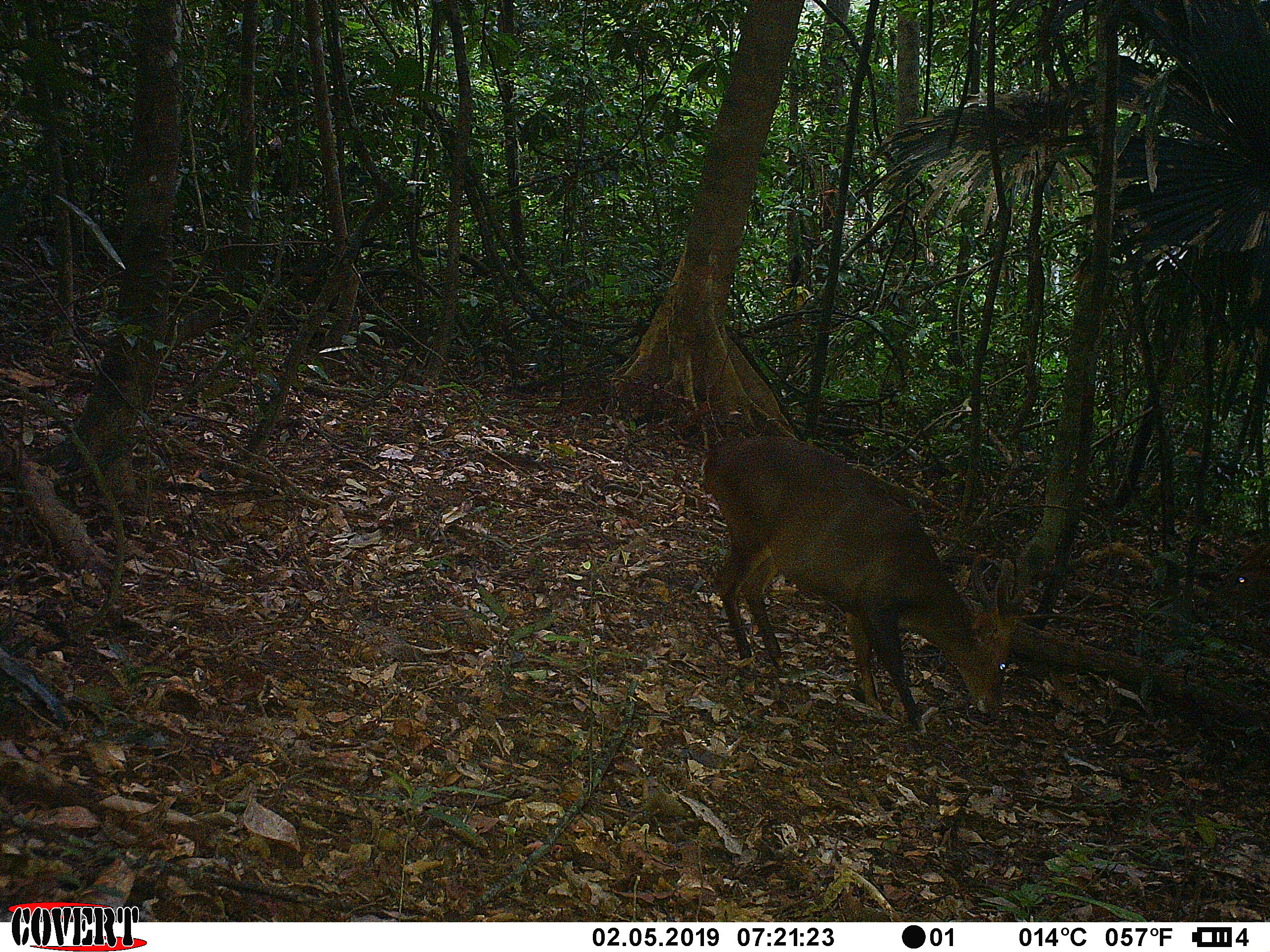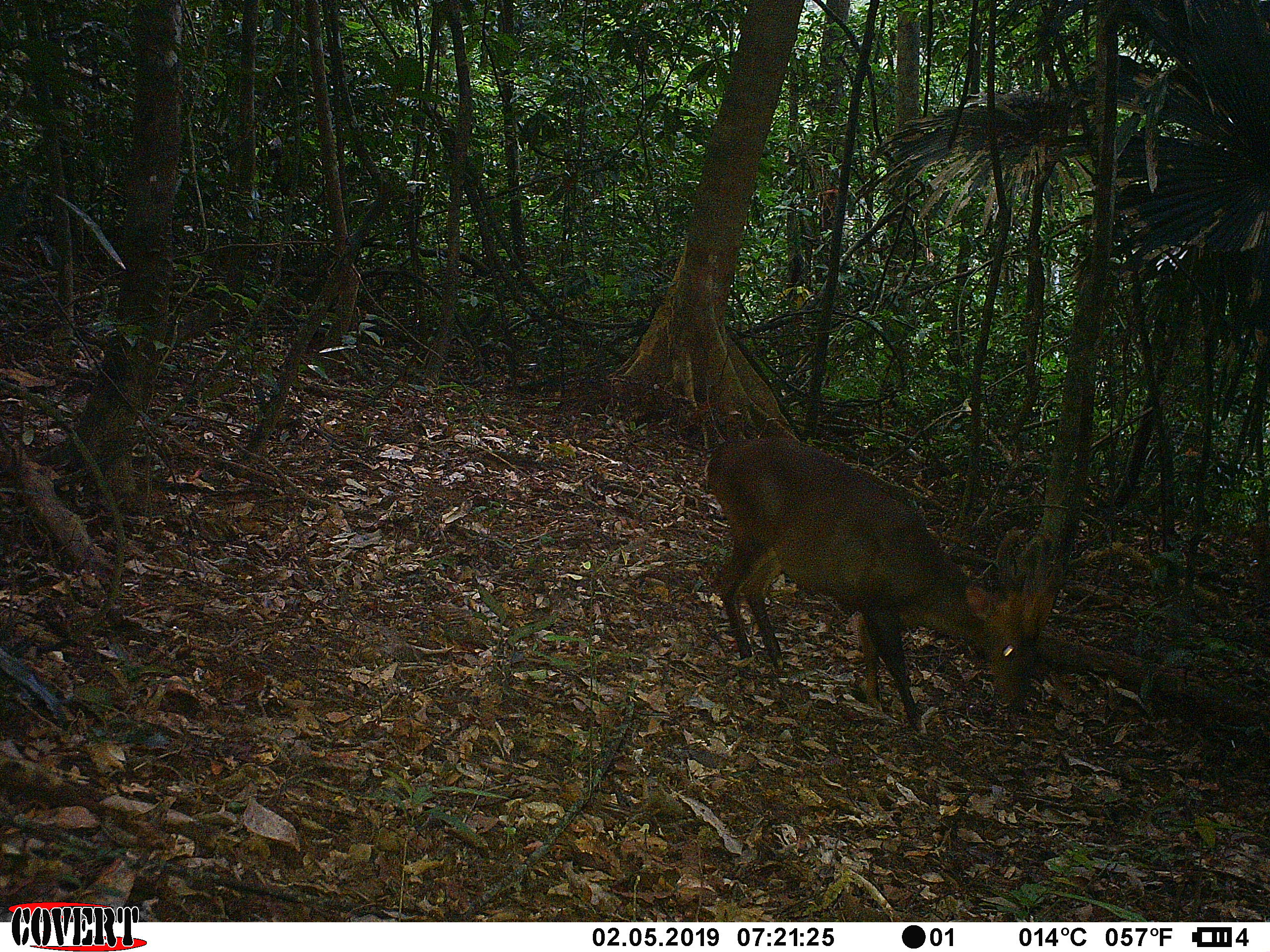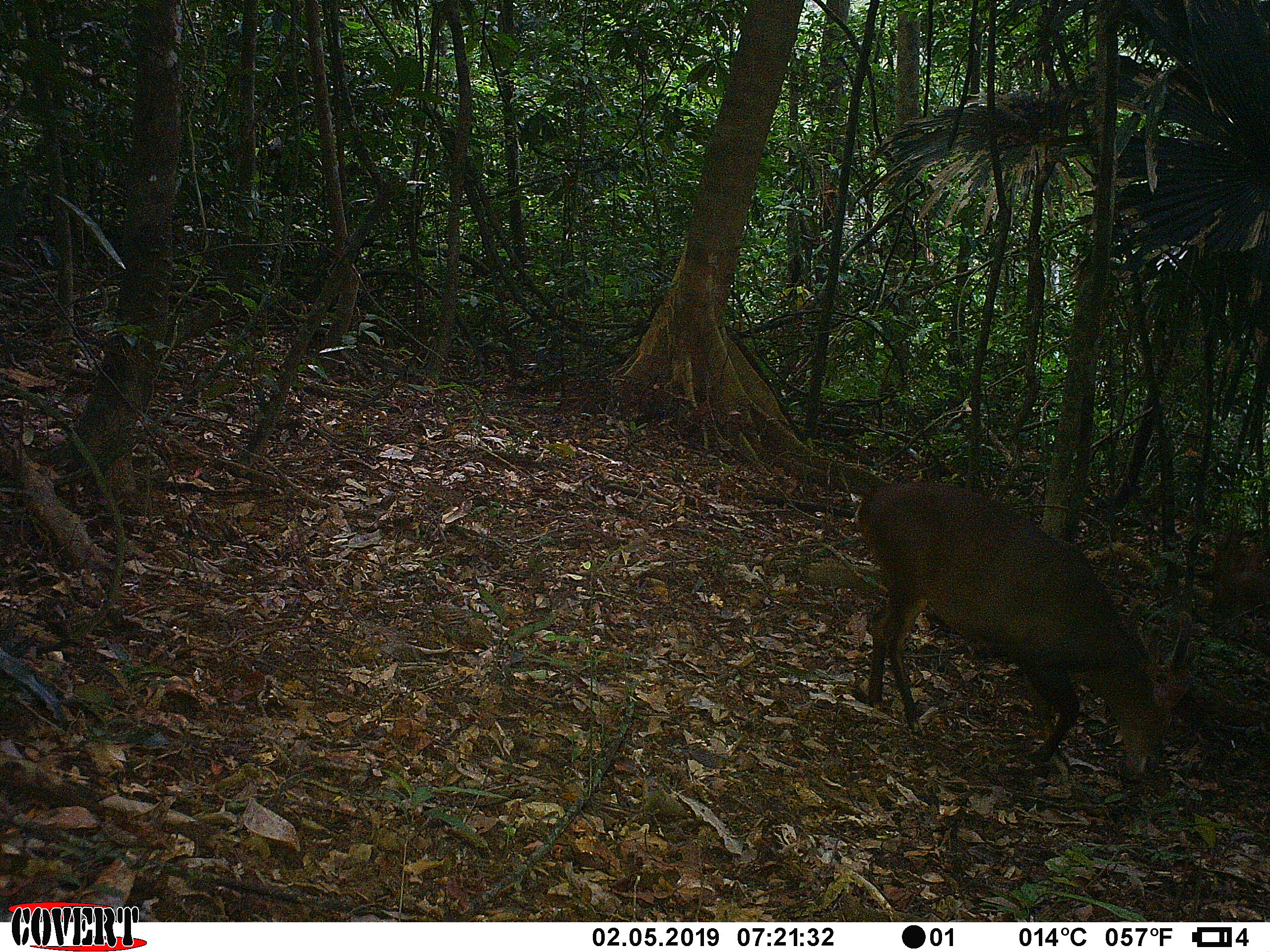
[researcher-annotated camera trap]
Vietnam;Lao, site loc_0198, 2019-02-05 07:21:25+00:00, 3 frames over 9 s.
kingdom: Animalia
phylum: Chordata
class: Mammalia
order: Artiodactyla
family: Cervidae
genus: Muntiacus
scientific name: Muntiacus vuquangensis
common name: large-antlered muntjac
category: large antlered muntjac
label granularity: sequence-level